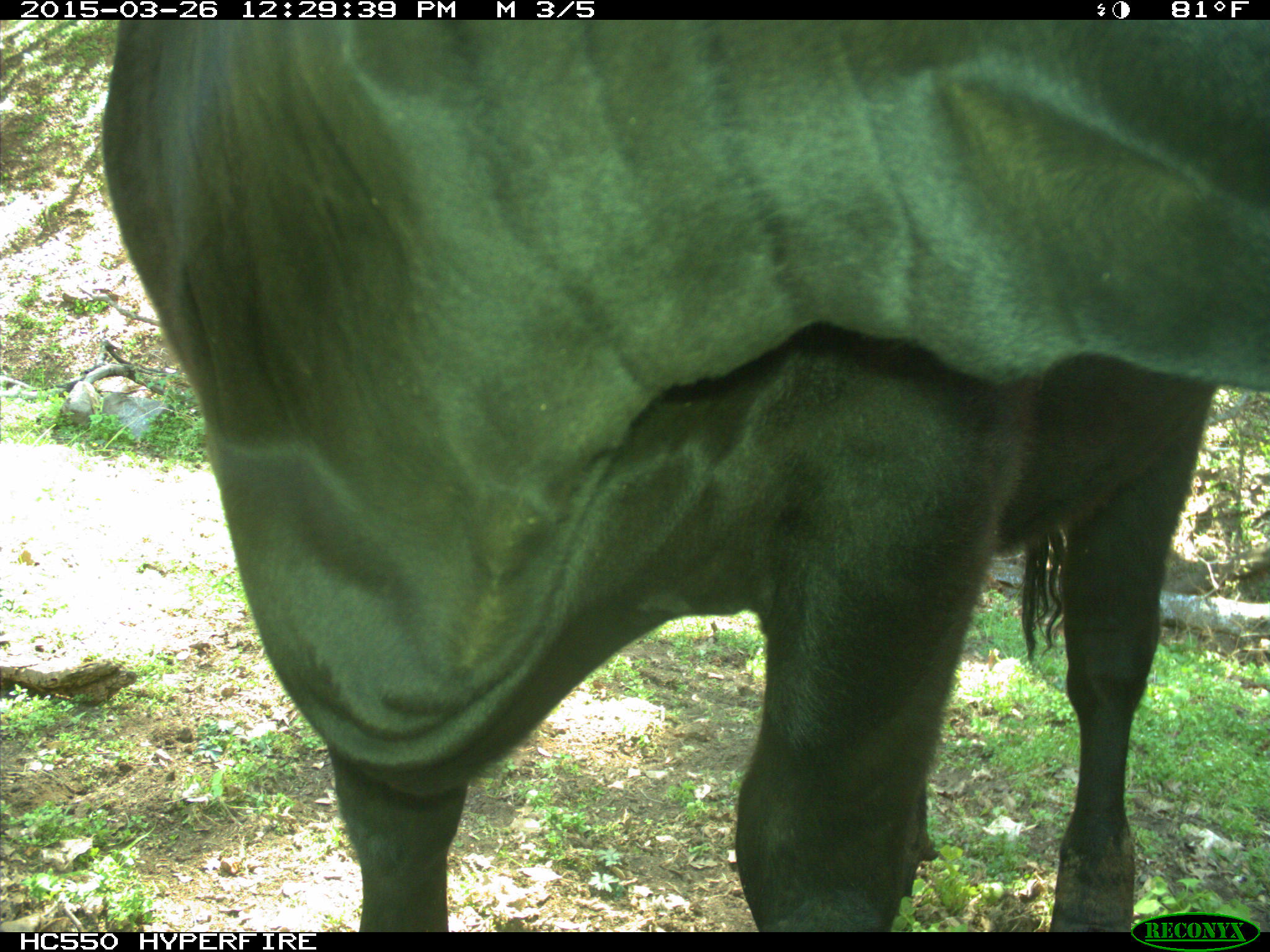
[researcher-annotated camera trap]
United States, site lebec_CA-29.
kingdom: Animalia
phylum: Chordata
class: Mammalia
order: Artiodactyla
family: Bovidae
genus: Bos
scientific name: Bos taurus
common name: domestic cow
Bos taurus (domestic cow).